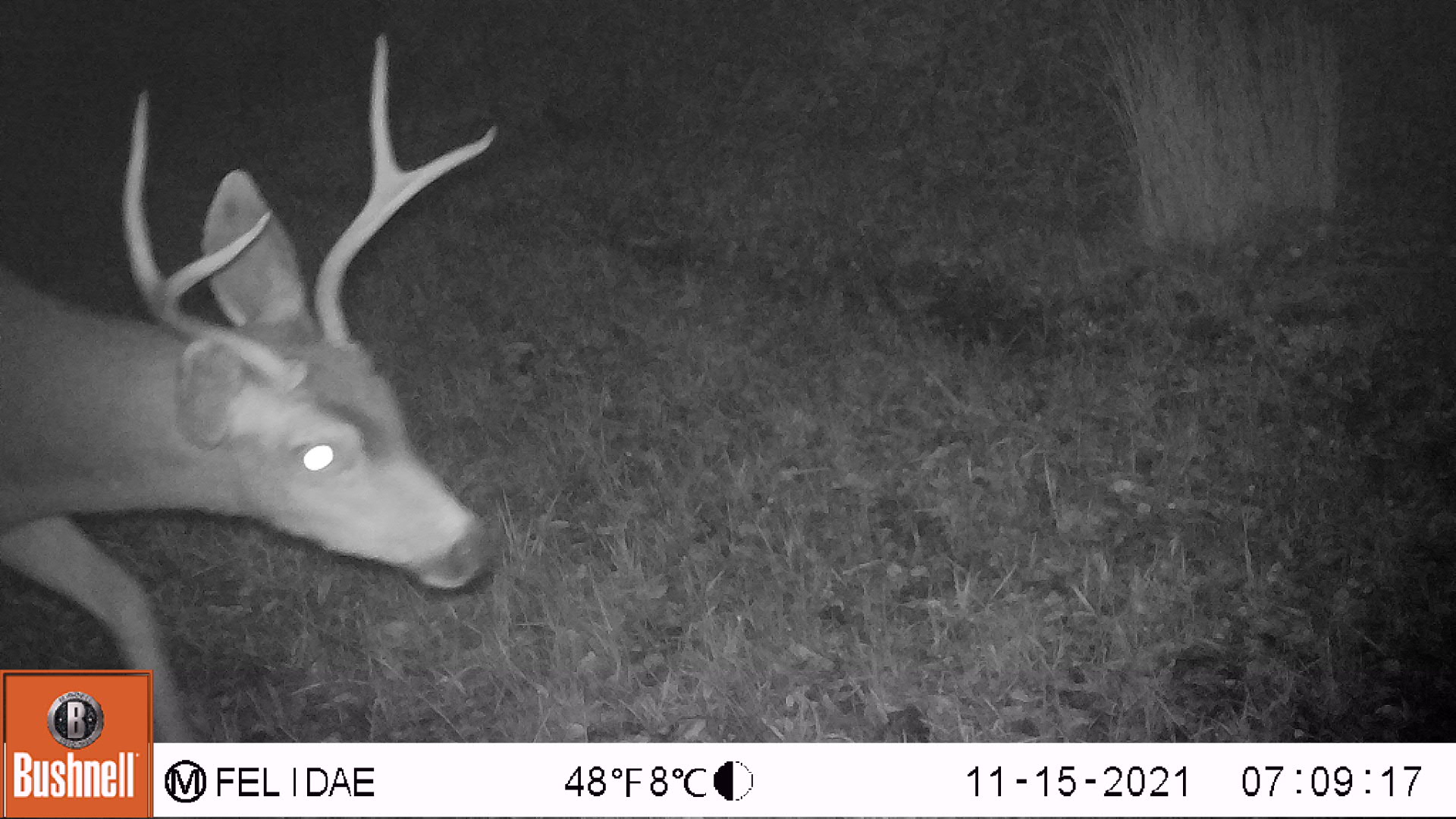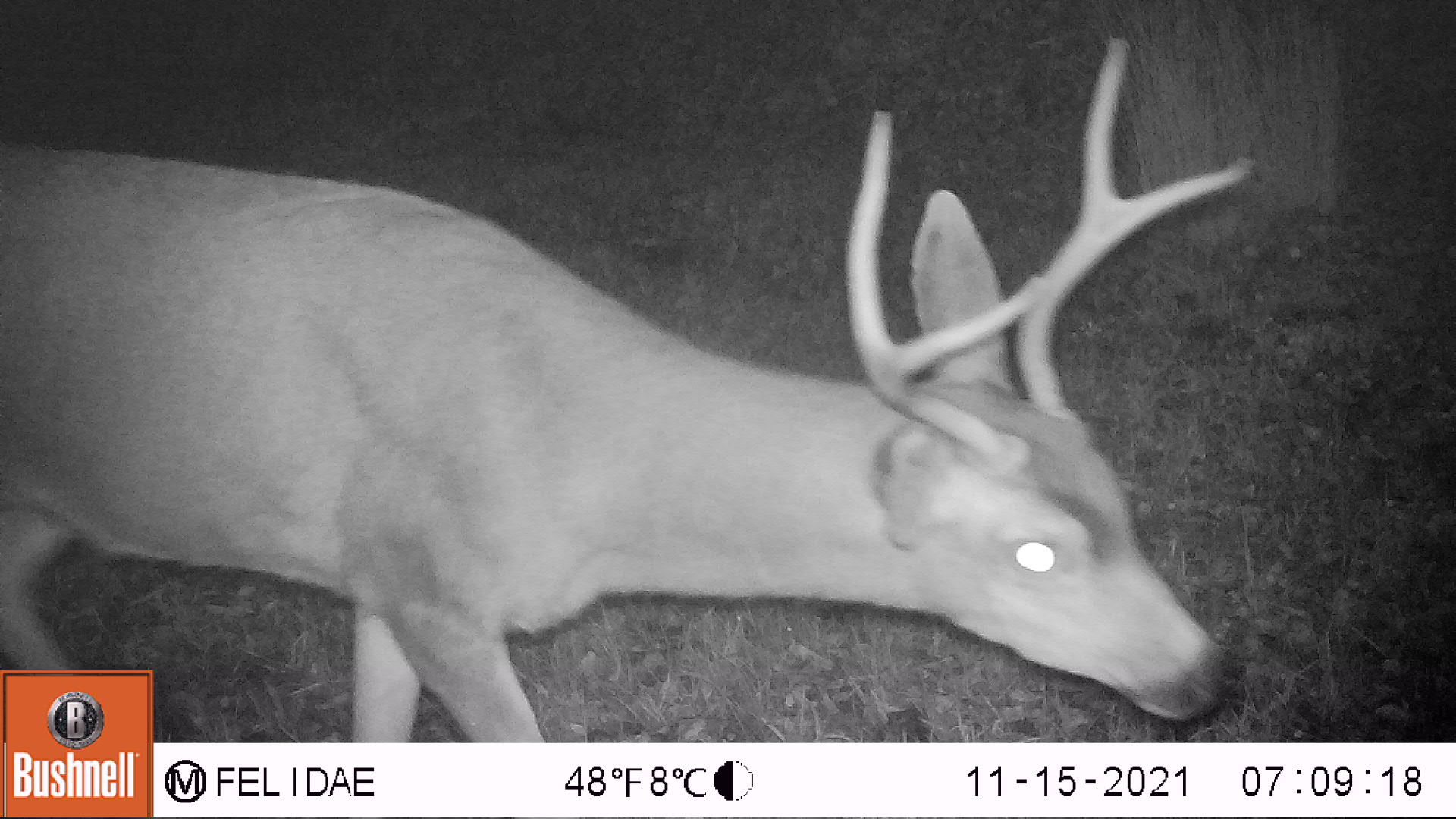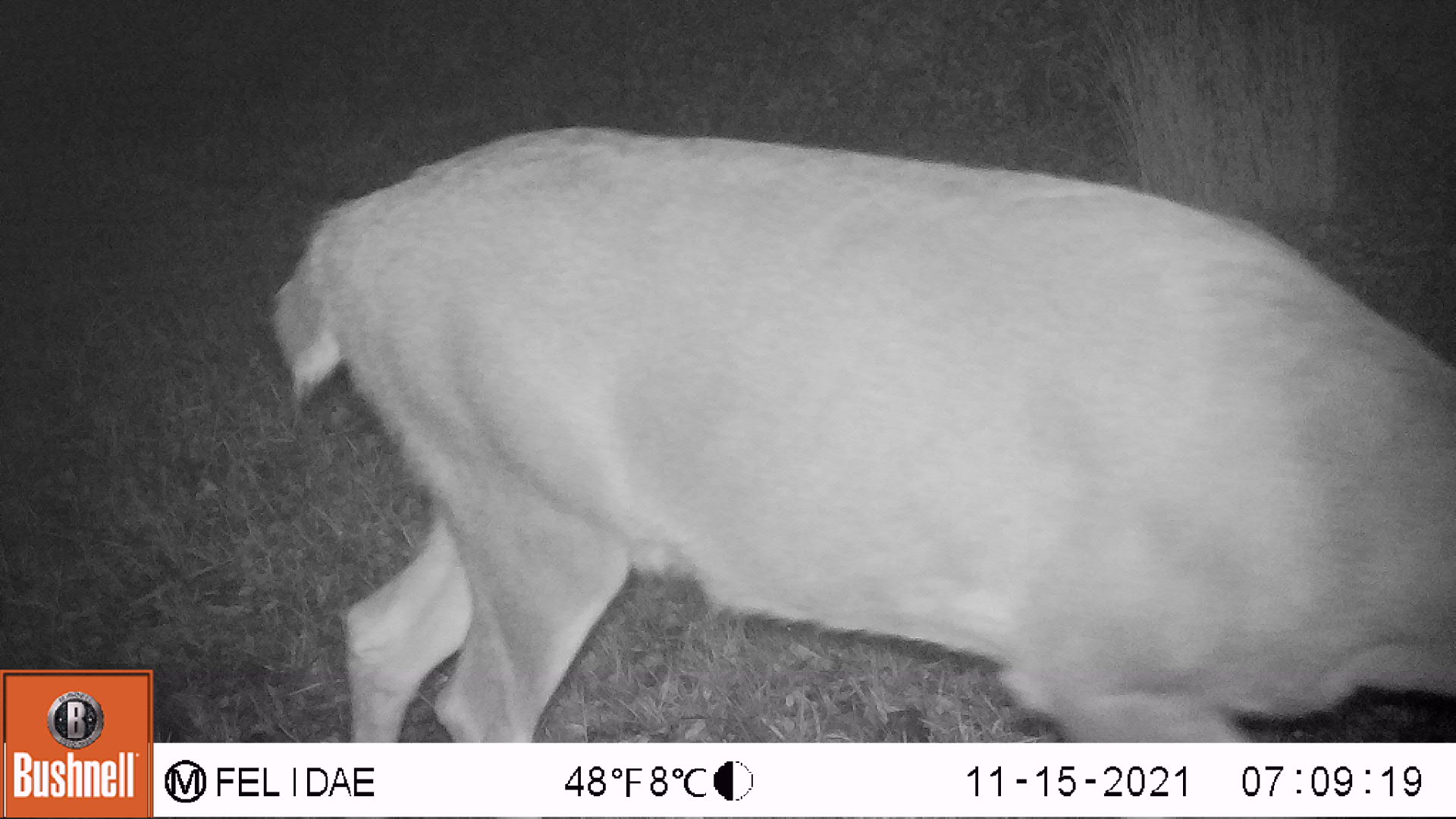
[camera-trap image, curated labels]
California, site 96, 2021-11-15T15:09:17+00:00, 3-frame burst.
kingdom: Animalia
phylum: Chordata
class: Mammalia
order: Artiodactyla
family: Cervidae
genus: Odocoileus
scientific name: Odocoileus hemionus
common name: mule deer